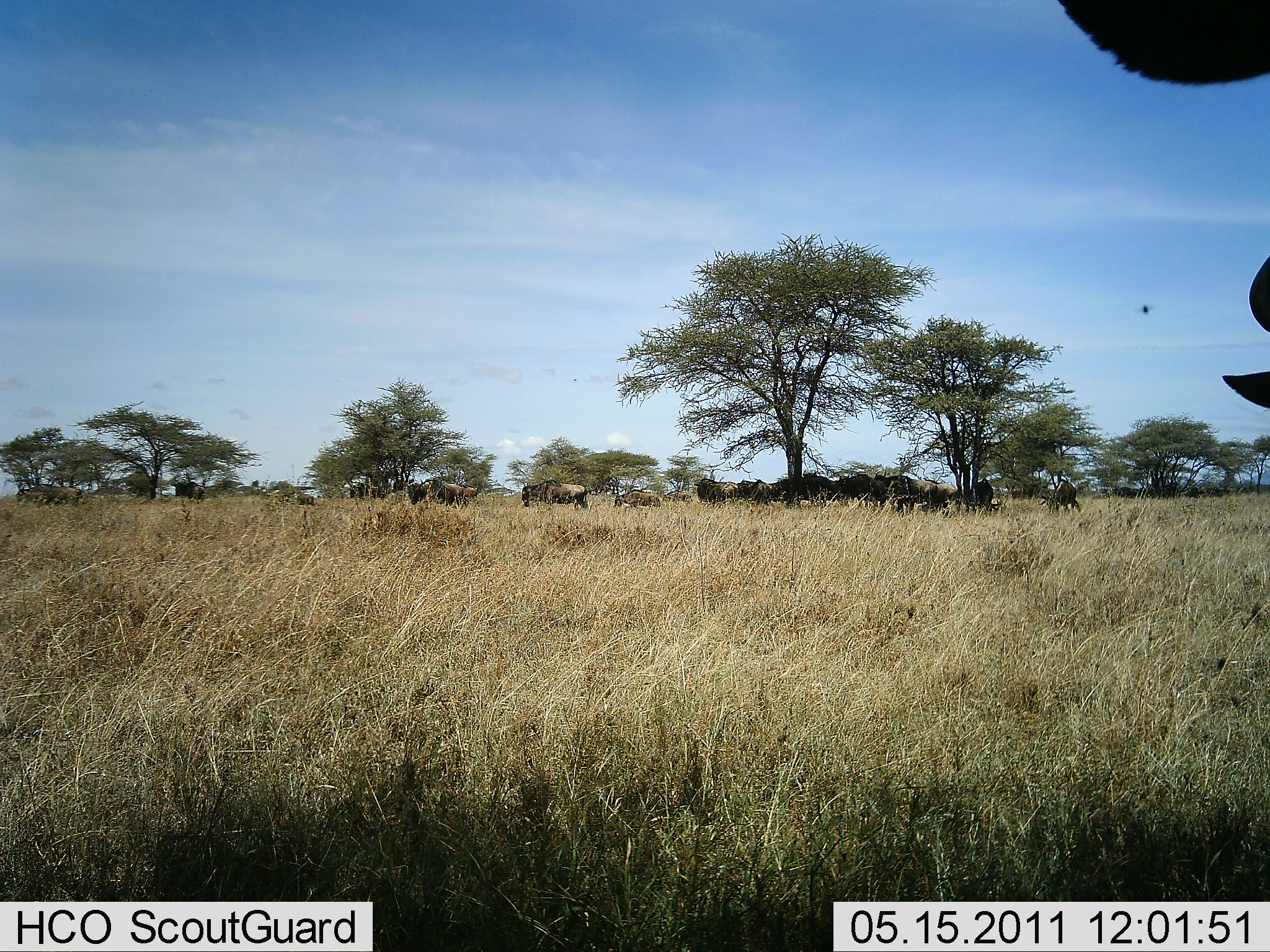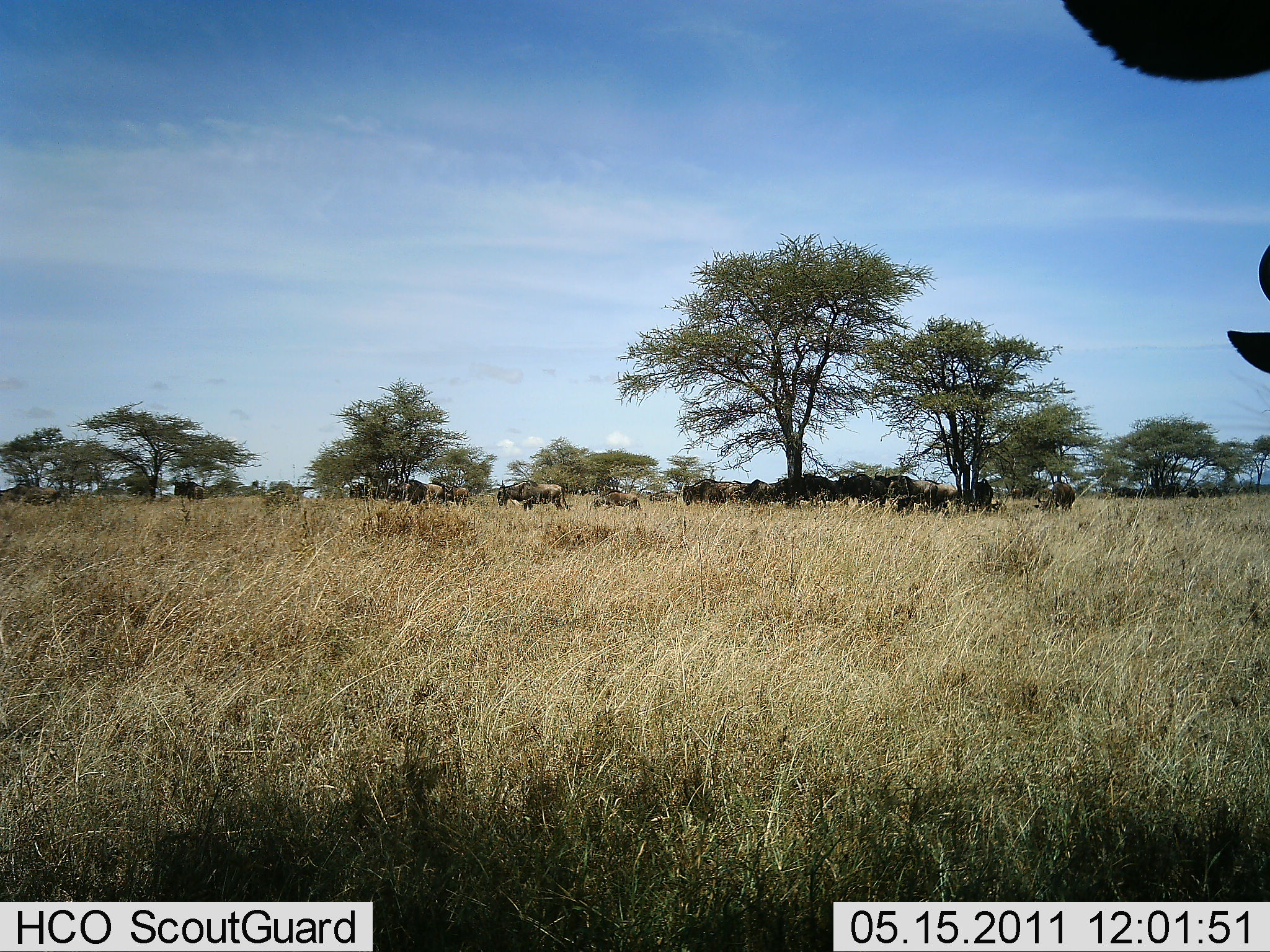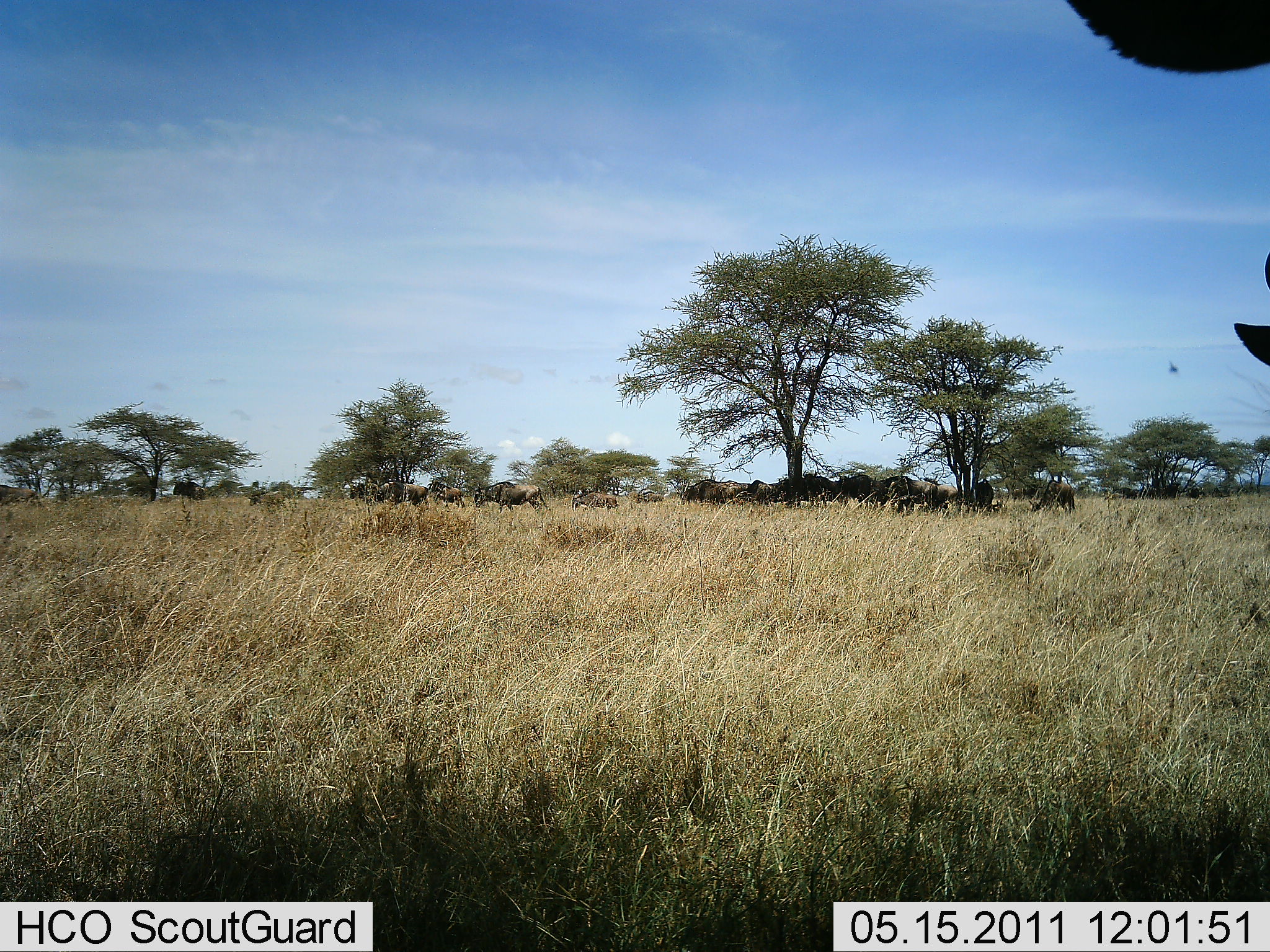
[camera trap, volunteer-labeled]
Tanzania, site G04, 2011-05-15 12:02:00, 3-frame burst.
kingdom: Animalia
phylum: Chordata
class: Mammalia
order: Artiodactyla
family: Bovidae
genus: Connochaetes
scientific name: Connochaetes taurinus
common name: blue wildebeest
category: wildebeest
Wildebeest (blue wildebeest) (Connochaetes taurinus), count 11-50. Behavior (volunteer vote fractions): standing 40%, resting 20%, moving 70%, interacting 0%. Young present (vote fraction): 0%. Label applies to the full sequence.